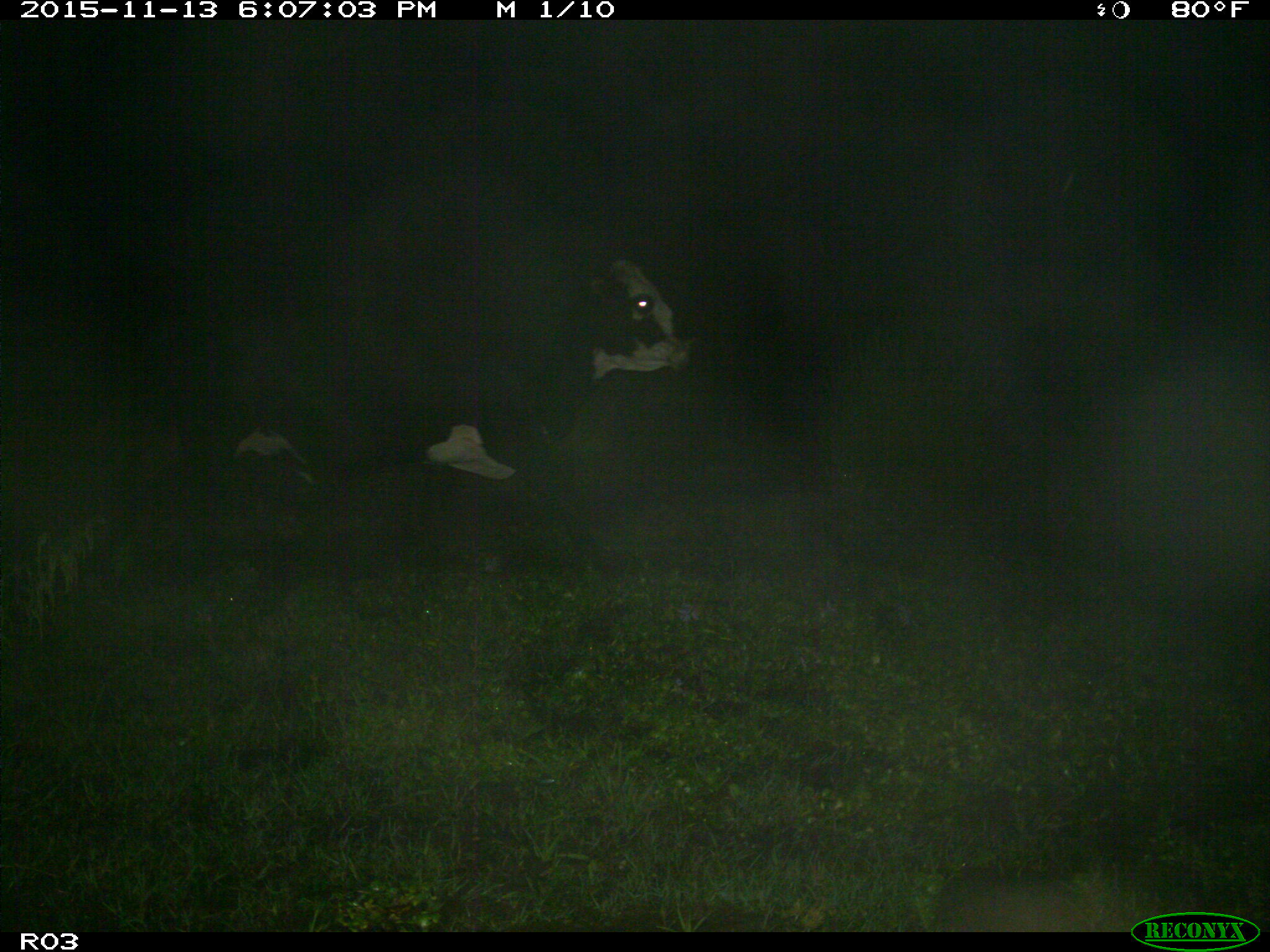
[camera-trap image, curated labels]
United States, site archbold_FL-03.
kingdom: Animalia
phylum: Chordata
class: Mammalia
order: Artiodactyla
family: Bovidae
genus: Bos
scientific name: Bos taurus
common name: domestic cow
Bos taurus (domestic cow).